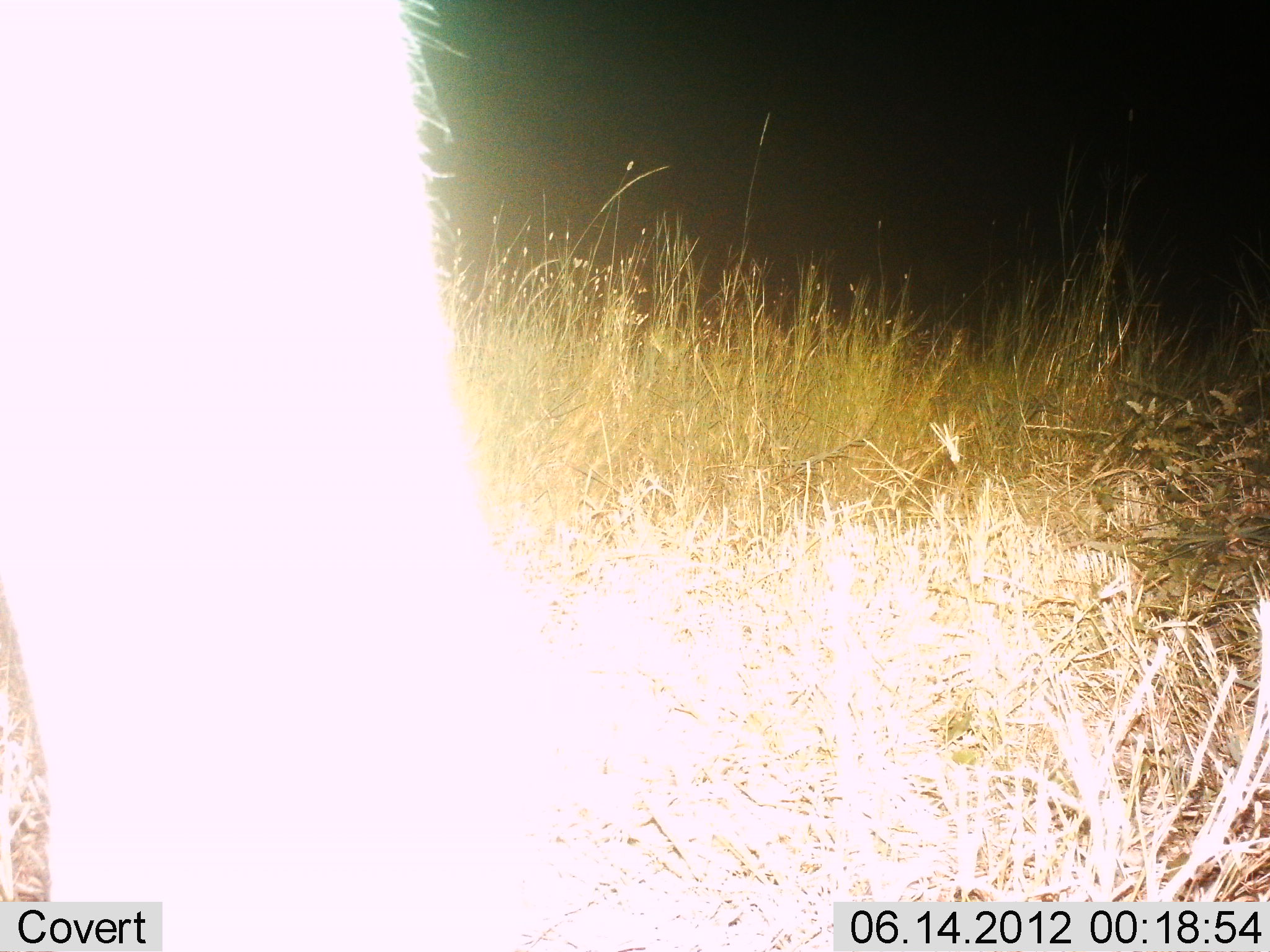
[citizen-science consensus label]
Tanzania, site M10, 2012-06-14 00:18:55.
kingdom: Animalia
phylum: Chordata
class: Mammalia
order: Artiodactyla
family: Bovidae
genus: Connochaetes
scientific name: Connochaetes taurinus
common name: blue wildebeest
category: wildebeest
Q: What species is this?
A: Wildebeest (blue wildebeest) (Connochaetes taurinus).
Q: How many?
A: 1.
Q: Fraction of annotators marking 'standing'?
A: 100%.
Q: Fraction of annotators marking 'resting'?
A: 0%.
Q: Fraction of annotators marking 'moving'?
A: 0%.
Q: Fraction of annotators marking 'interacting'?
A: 0%.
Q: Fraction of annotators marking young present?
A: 0%.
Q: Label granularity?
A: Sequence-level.